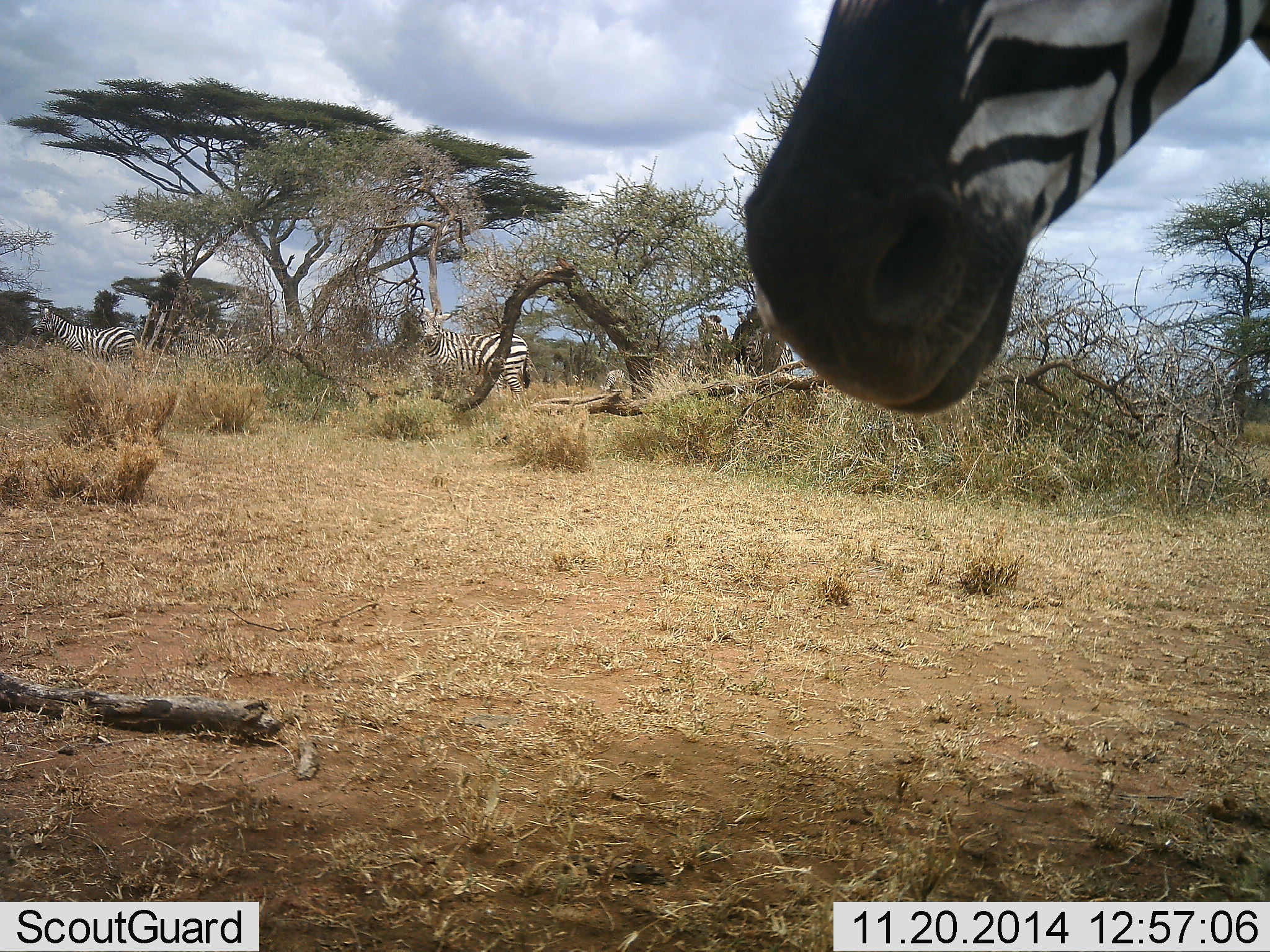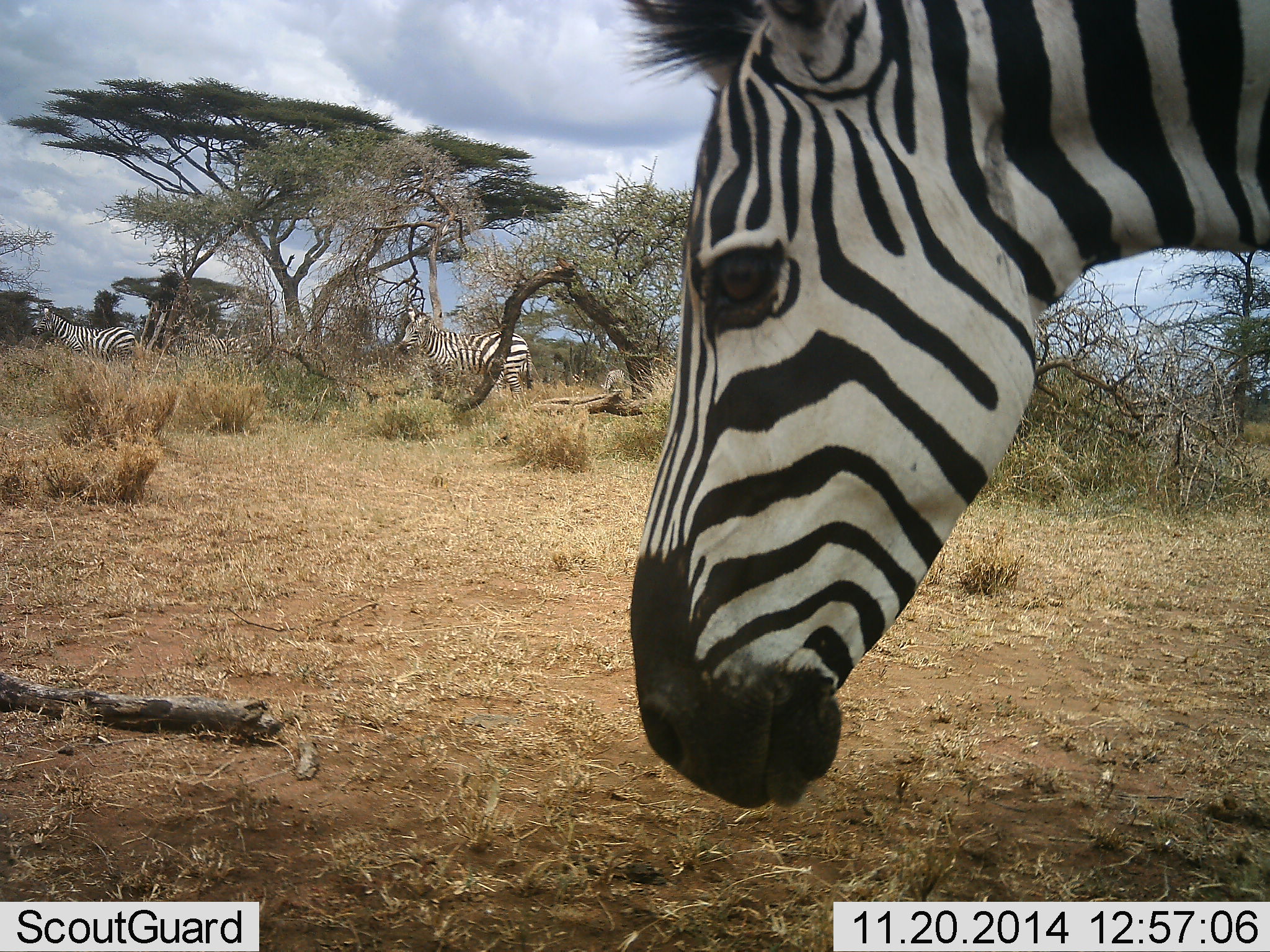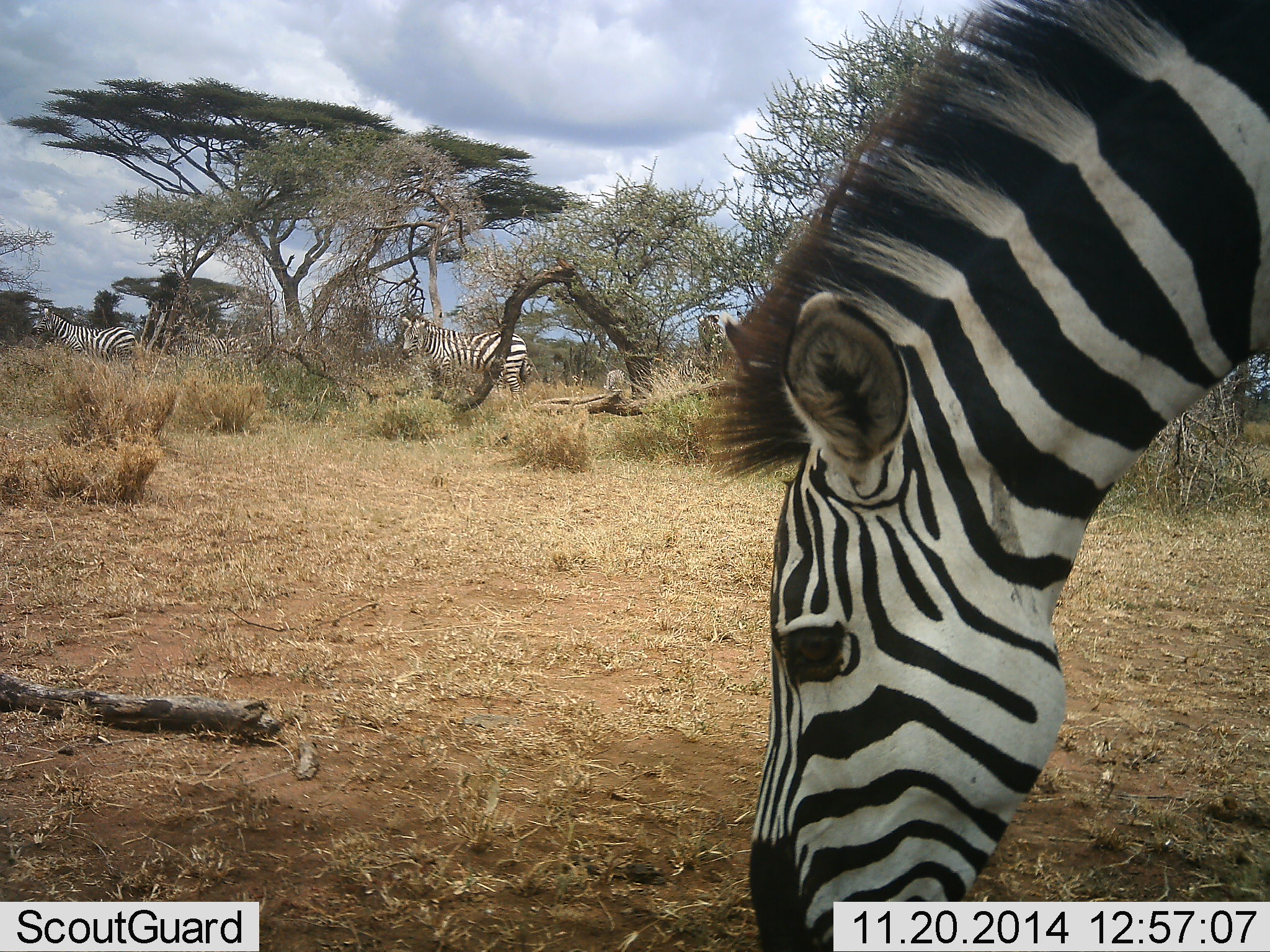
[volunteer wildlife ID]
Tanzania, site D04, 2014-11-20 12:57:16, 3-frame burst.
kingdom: Animalia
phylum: Chordata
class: Mammalia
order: Perissodactyla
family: Equidae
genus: Equus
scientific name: Equus quagga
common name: plains zebra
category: zebra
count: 3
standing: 60%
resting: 10%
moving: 20%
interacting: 10%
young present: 0%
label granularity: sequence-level